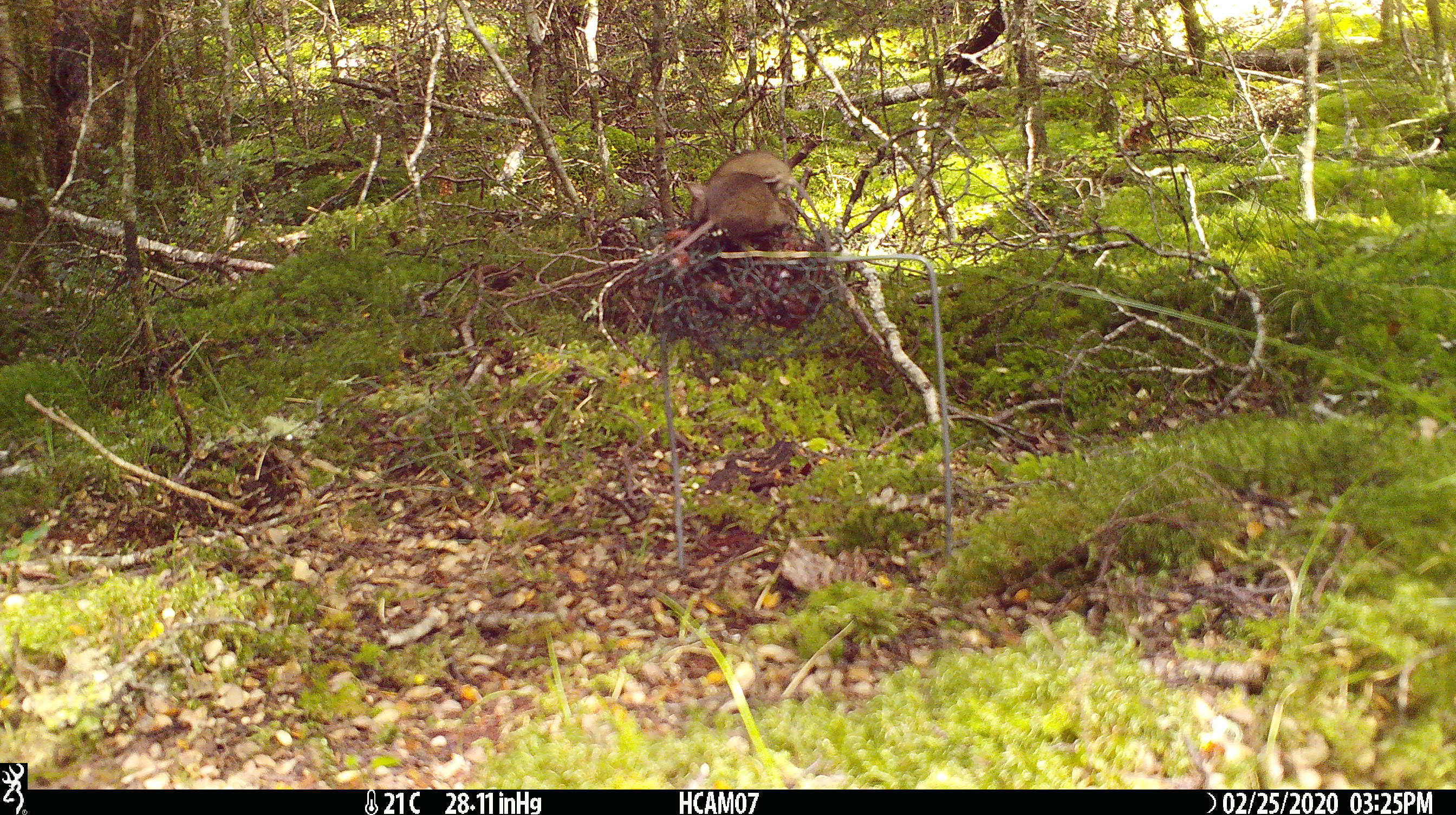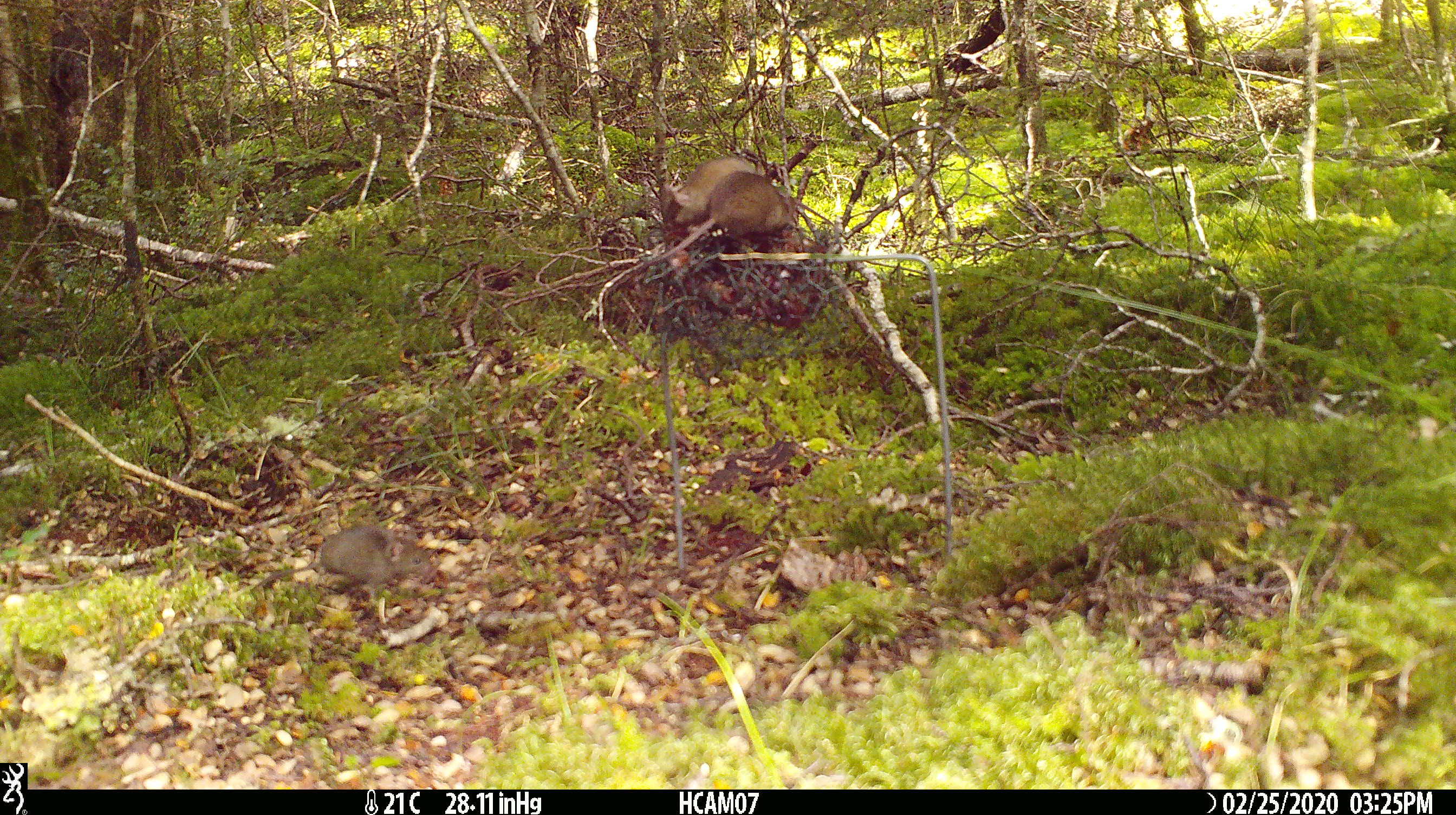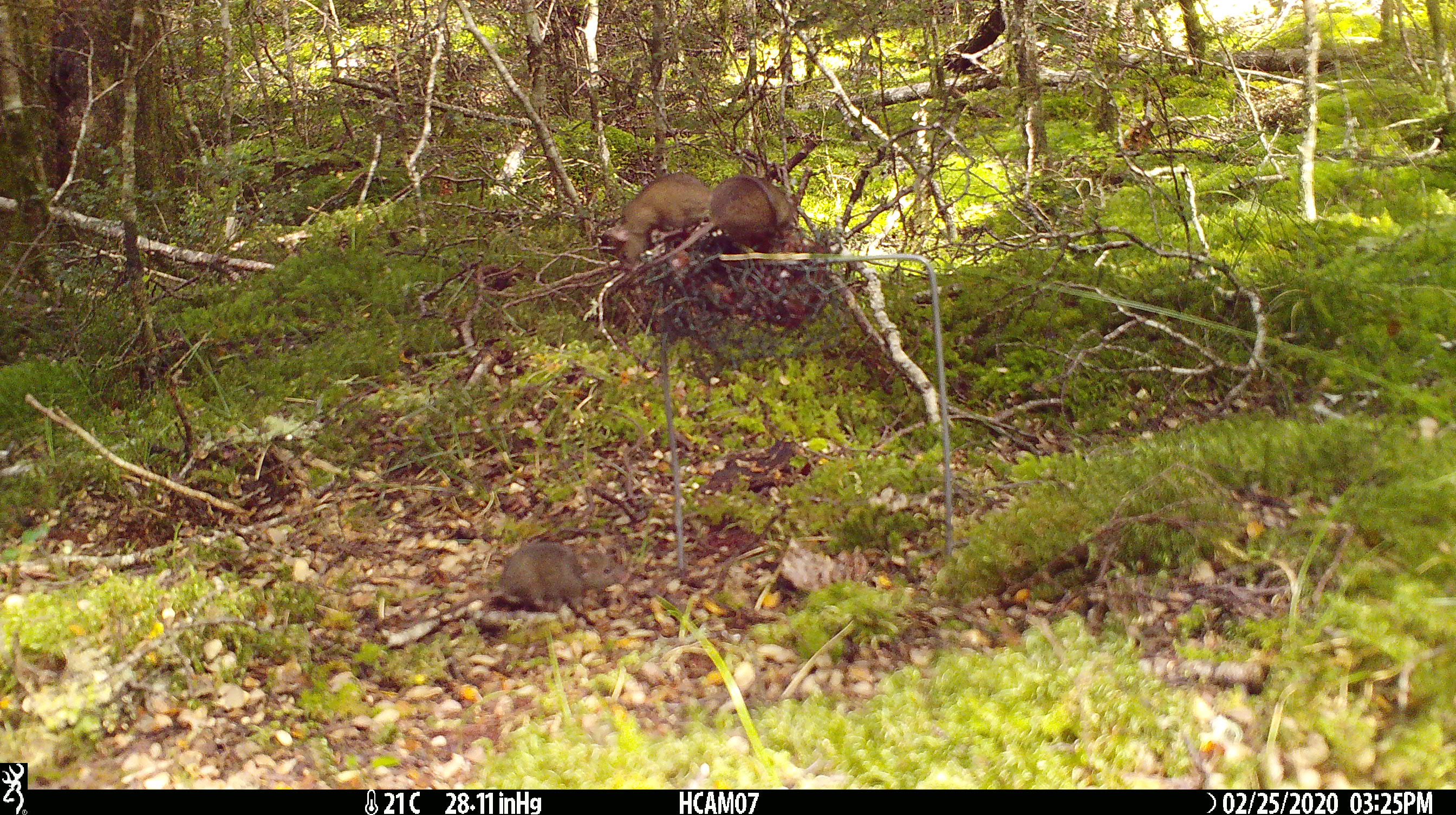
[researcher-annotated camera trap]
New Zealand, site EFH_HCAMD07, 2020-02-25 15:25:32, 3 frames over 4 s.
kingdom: Animalia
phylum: Chordata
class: Mammalia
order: Rodentia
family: Muridae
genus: Mus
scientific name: Mus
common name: mouse